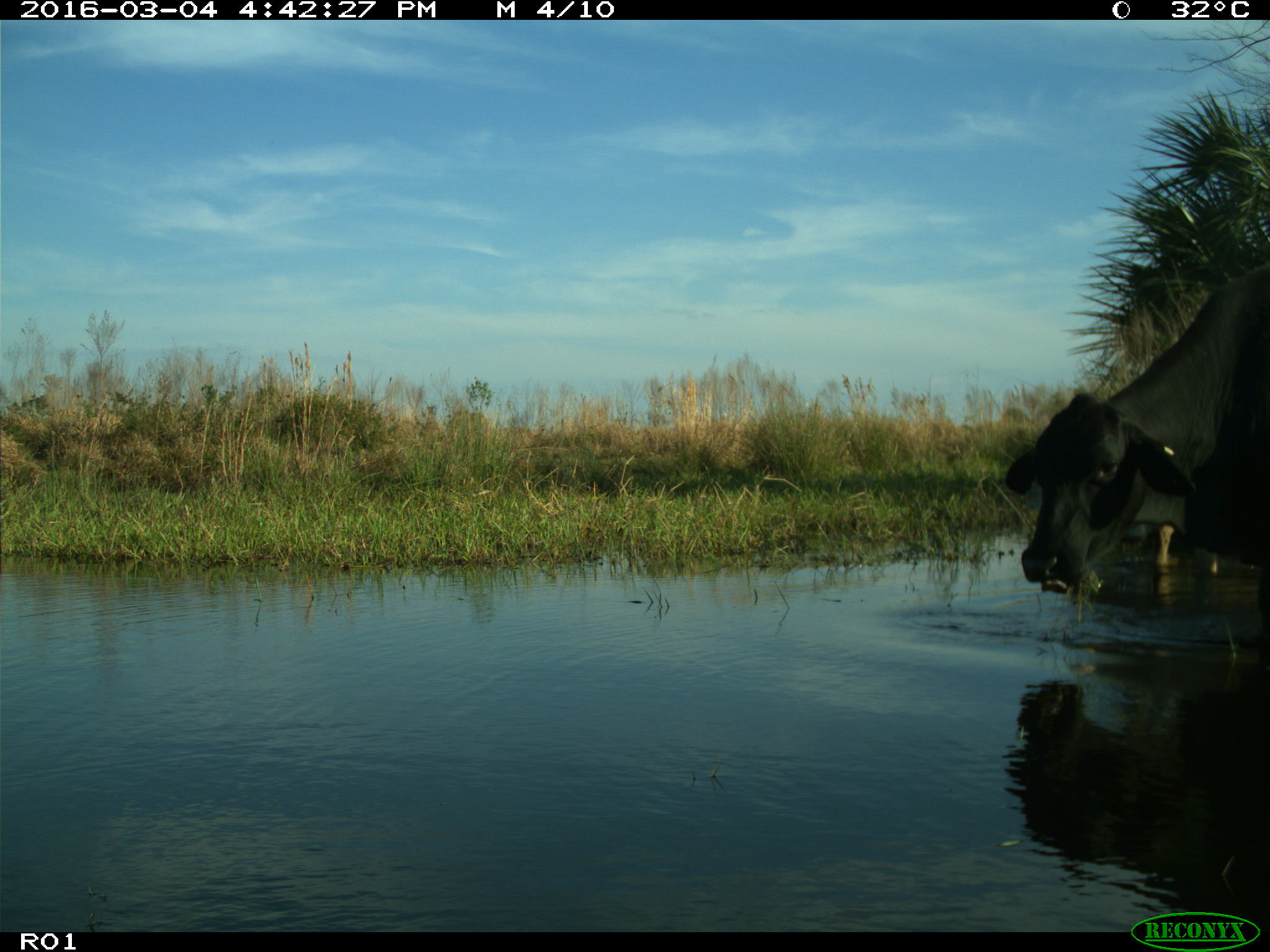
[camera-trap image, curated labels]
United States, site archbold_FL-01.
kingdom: Animalia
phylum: Chordata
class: Mammalia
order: Artiodactyla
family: Bovidae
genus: Bos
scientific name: Bos taurus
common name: domestic cow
Bos taurus (domestic cow).